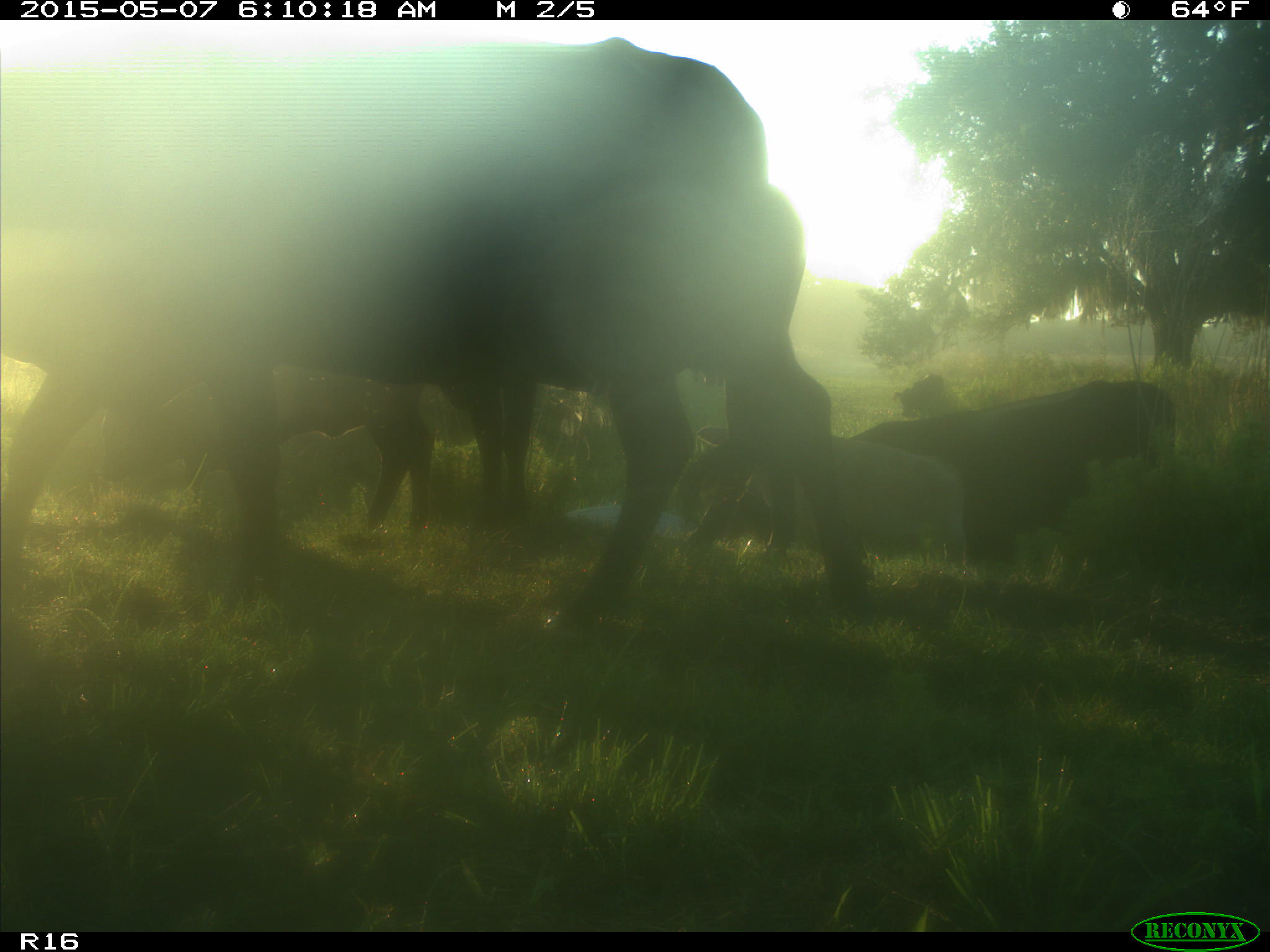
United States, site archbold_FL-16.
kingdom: Animalia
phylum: Chordata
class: Mammalia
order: Artiodactyla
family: Bovidae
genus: Bos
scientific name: Bos taurus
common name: domestic cow